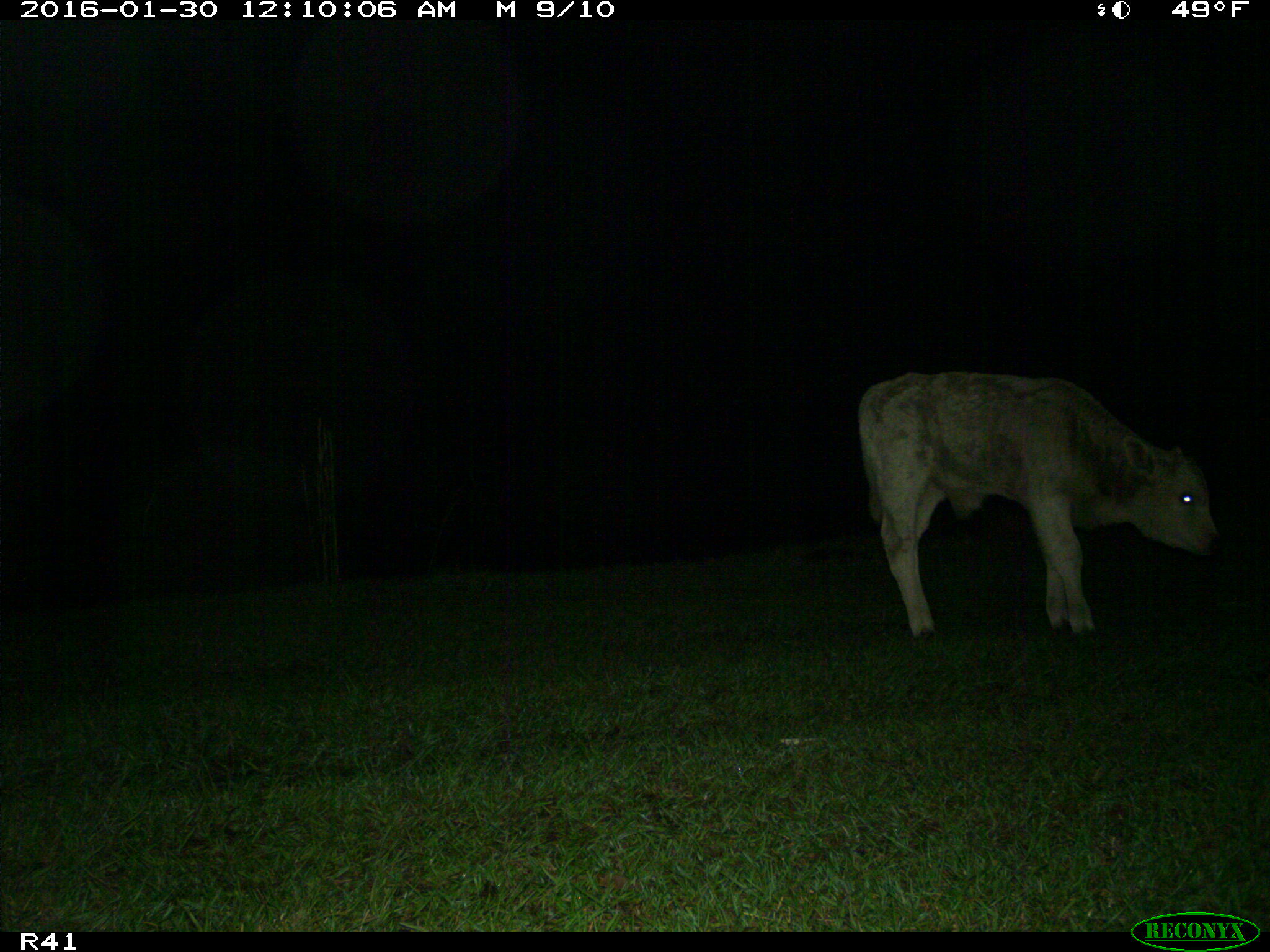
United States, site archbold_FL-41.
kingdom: Animalia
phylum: Chordata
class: Mammalia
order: Artiodactyla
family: Bovidae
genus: Bos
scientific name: Bos taurus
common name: domestic cow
Bos taurus (domestic cow).